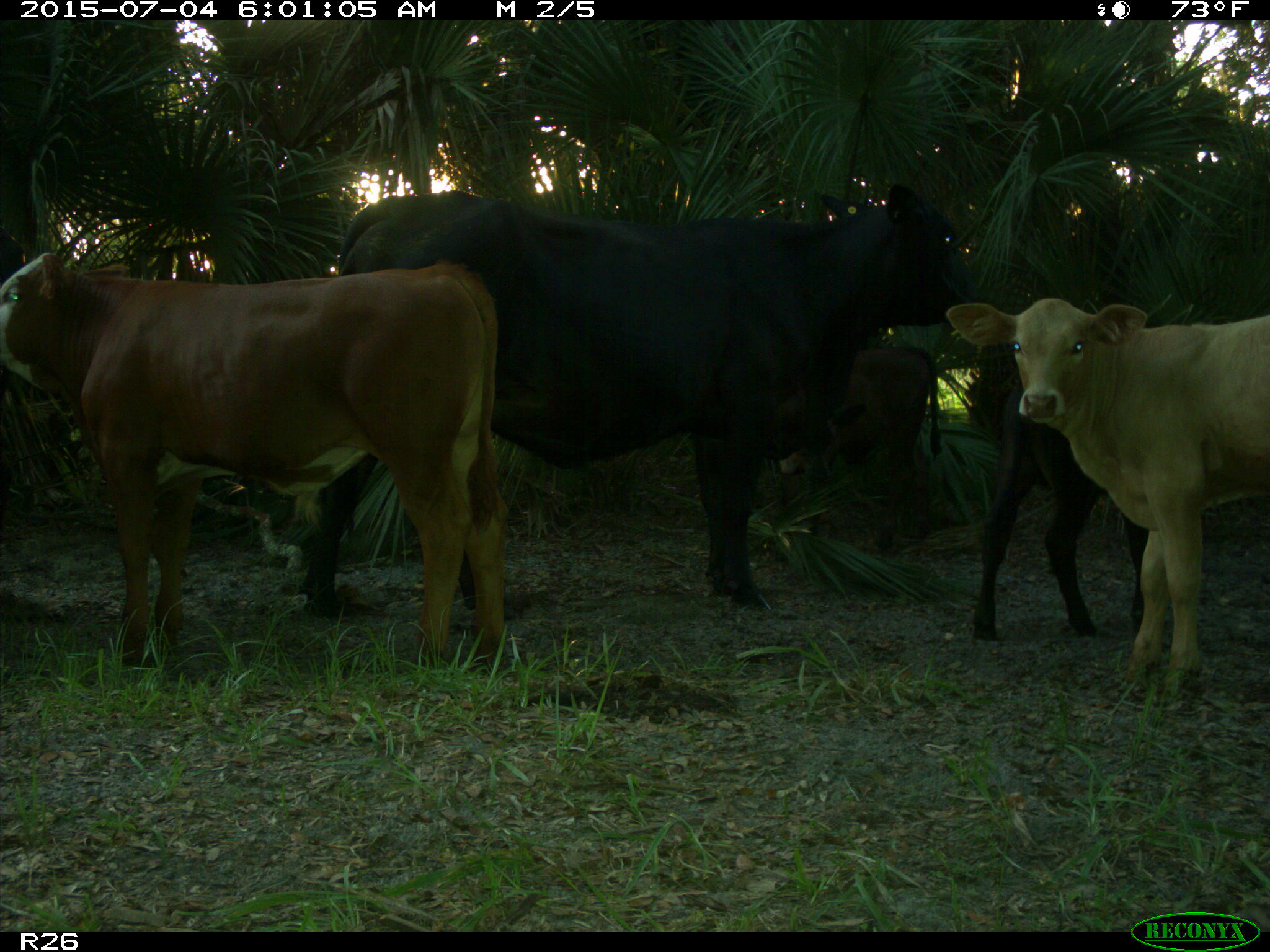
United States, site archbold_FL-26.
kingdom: Animalia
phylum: Chordata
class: Mammalia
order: Artiodactyla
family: Bovidae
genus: Bos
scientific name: Bos taurus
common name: domestic cow